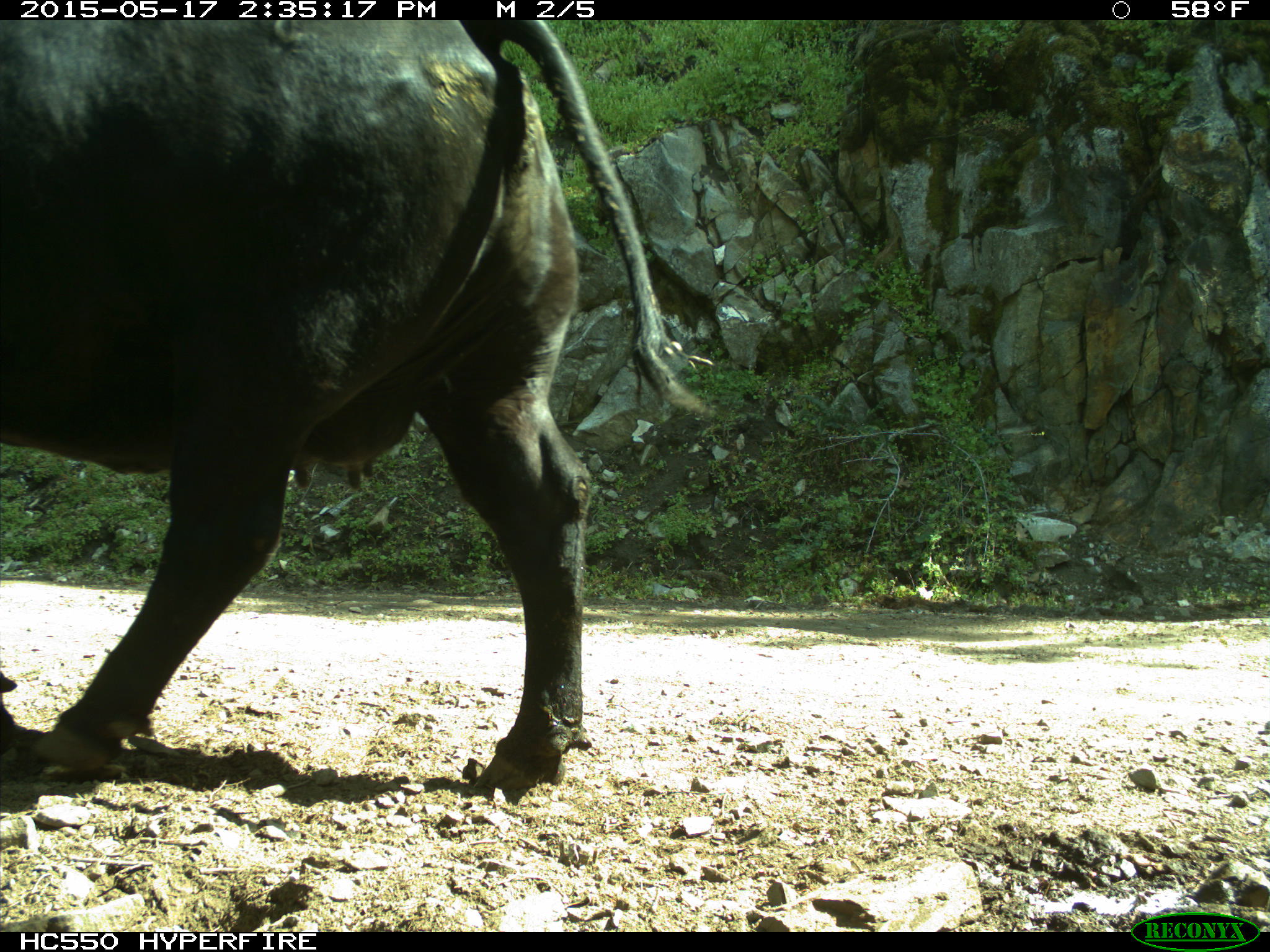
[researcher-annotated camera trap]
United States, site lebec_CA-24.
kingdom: Animalia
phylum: Chordata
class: Mammalia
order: Artiodactyla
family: Bovidae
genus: Bos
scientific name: Bos taurus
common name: domestic cow